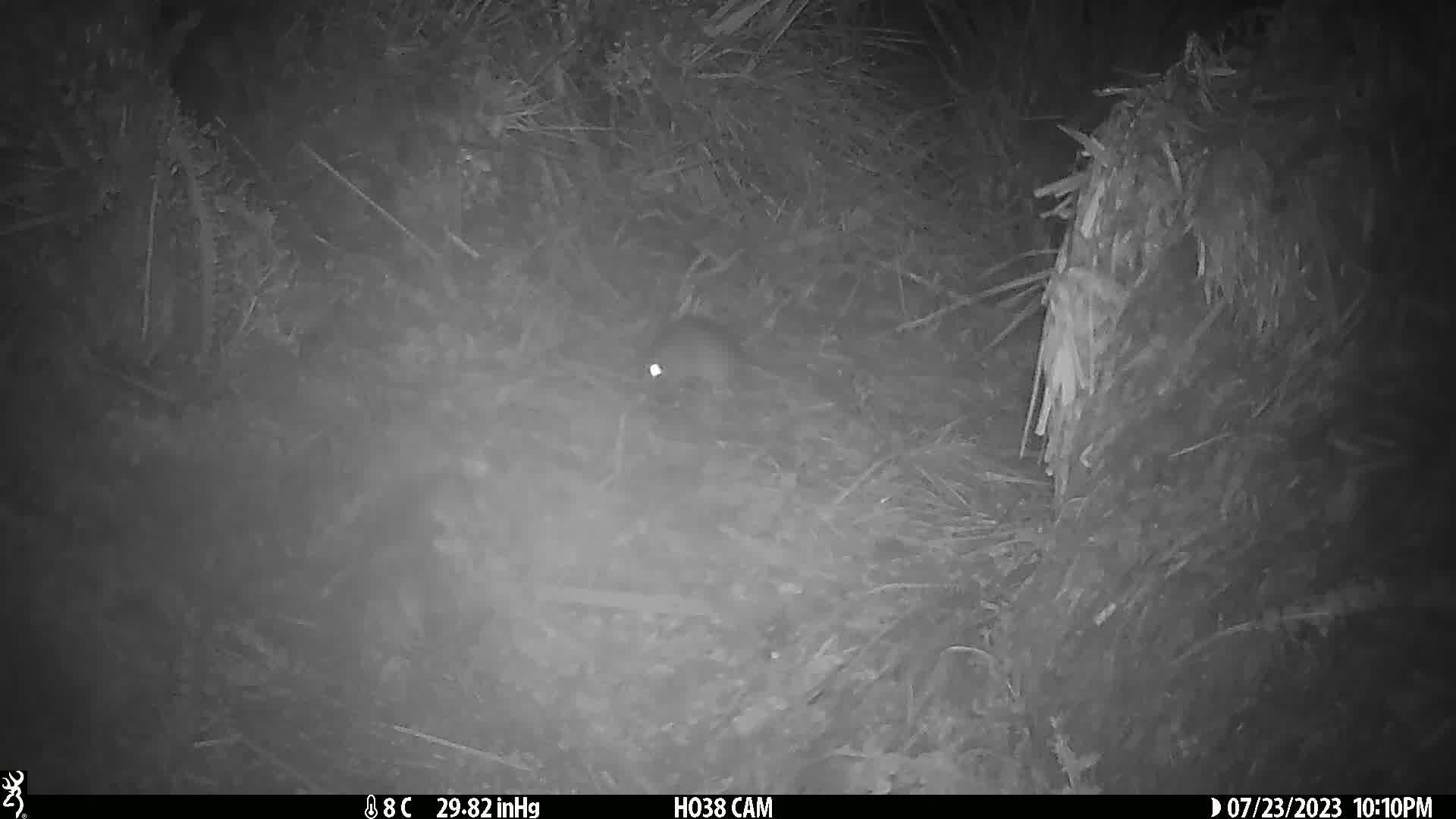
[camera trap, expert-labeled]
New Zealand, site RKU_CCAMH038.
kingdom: Animalia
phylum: Chordata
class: Mammalia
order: Rodentia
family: Muridae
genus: Rattus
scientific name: Rattus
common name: rat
Rat (Rattus).